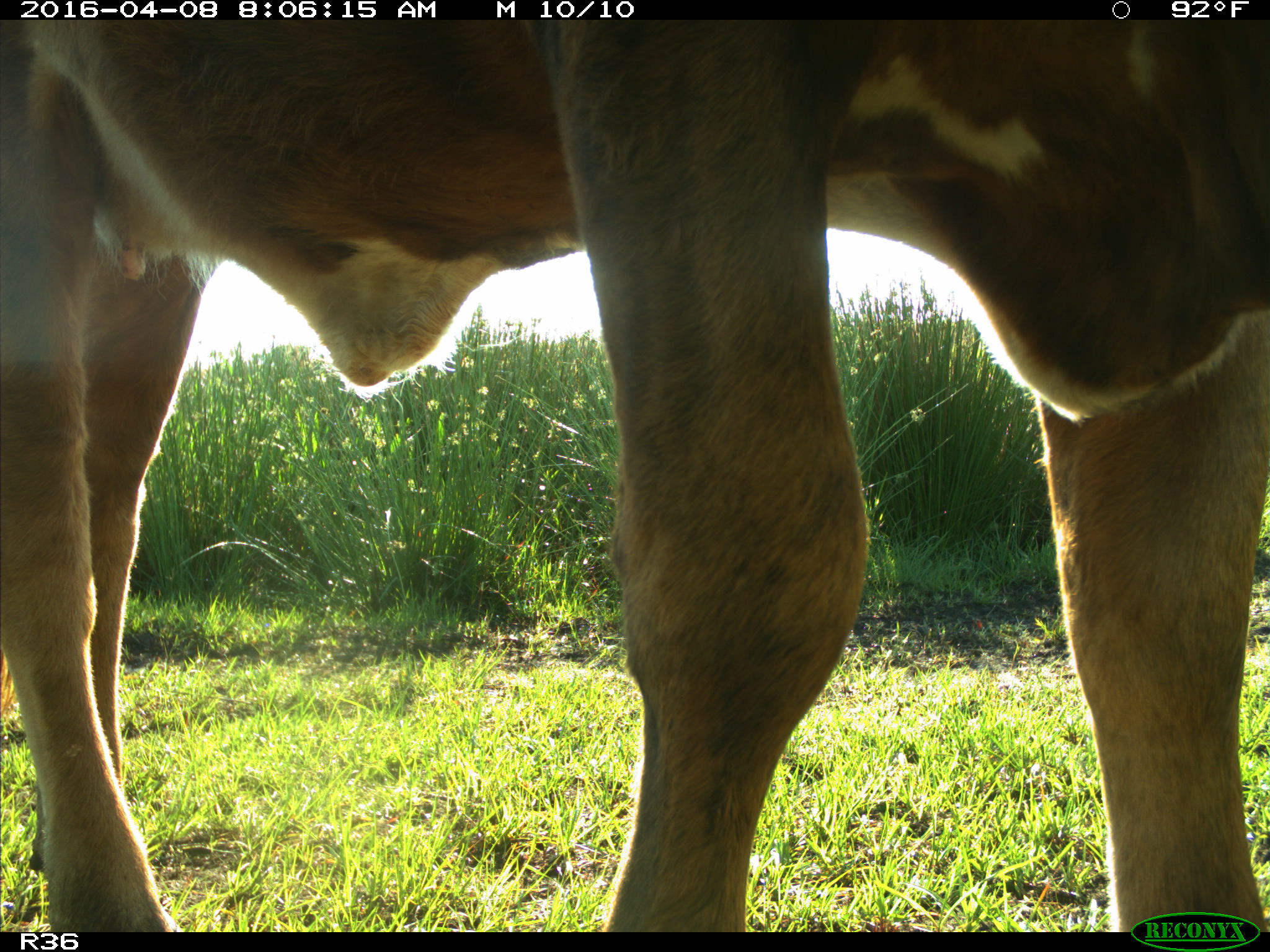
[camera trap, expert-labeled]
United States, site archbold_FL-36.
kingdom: Animalia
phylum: Chordata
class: Mammalia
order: Artiodactyla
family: Bovidae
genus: Bos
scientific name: Bos taurus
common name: domestic cow